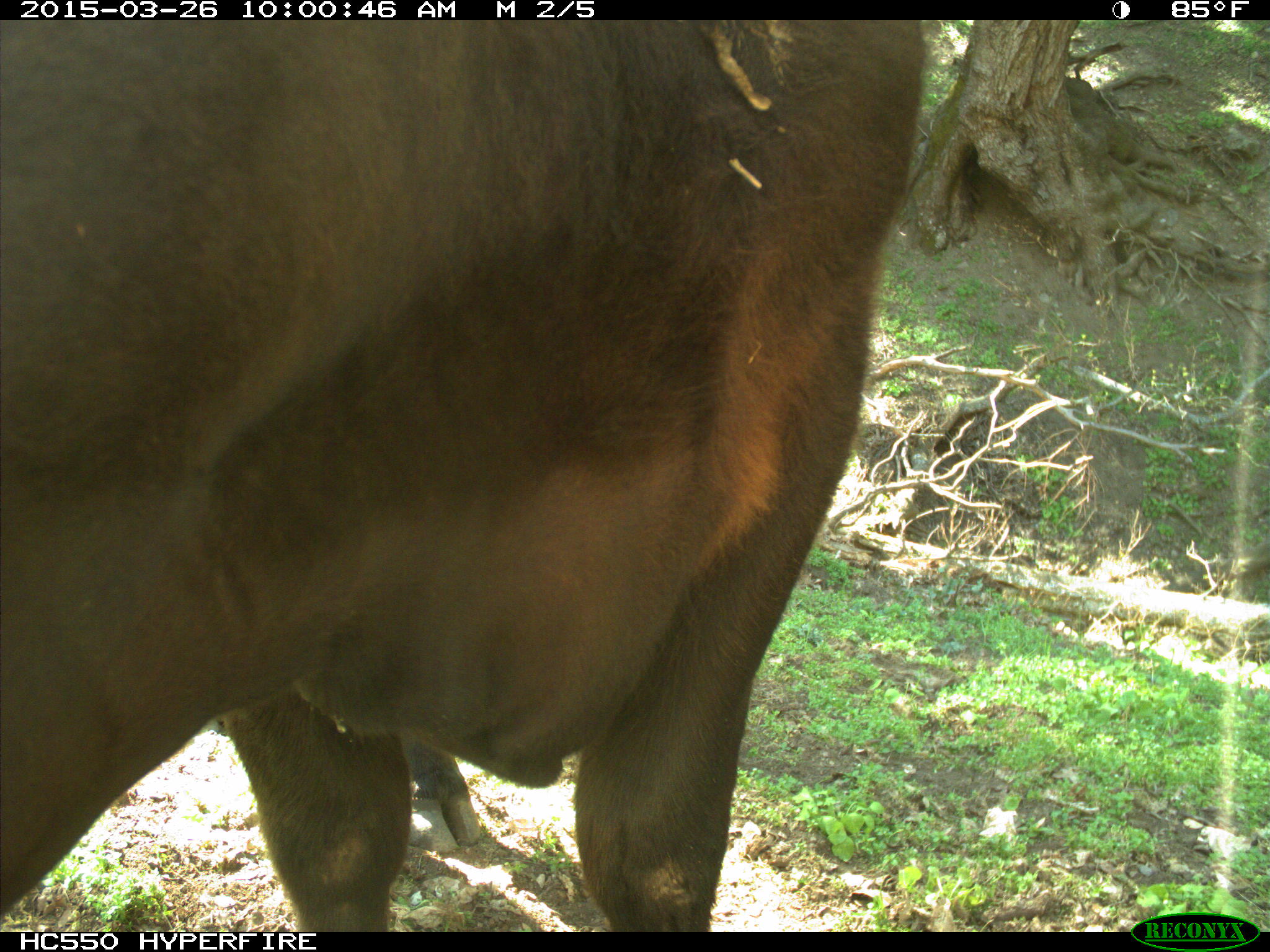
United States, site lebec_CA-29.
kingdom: Animalia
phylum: Chordata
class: Mammalia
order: Artiodactyla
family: Bovidae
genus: Bos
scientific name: Bos taurus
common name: domestic cow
Bos taurus (domestic cow).